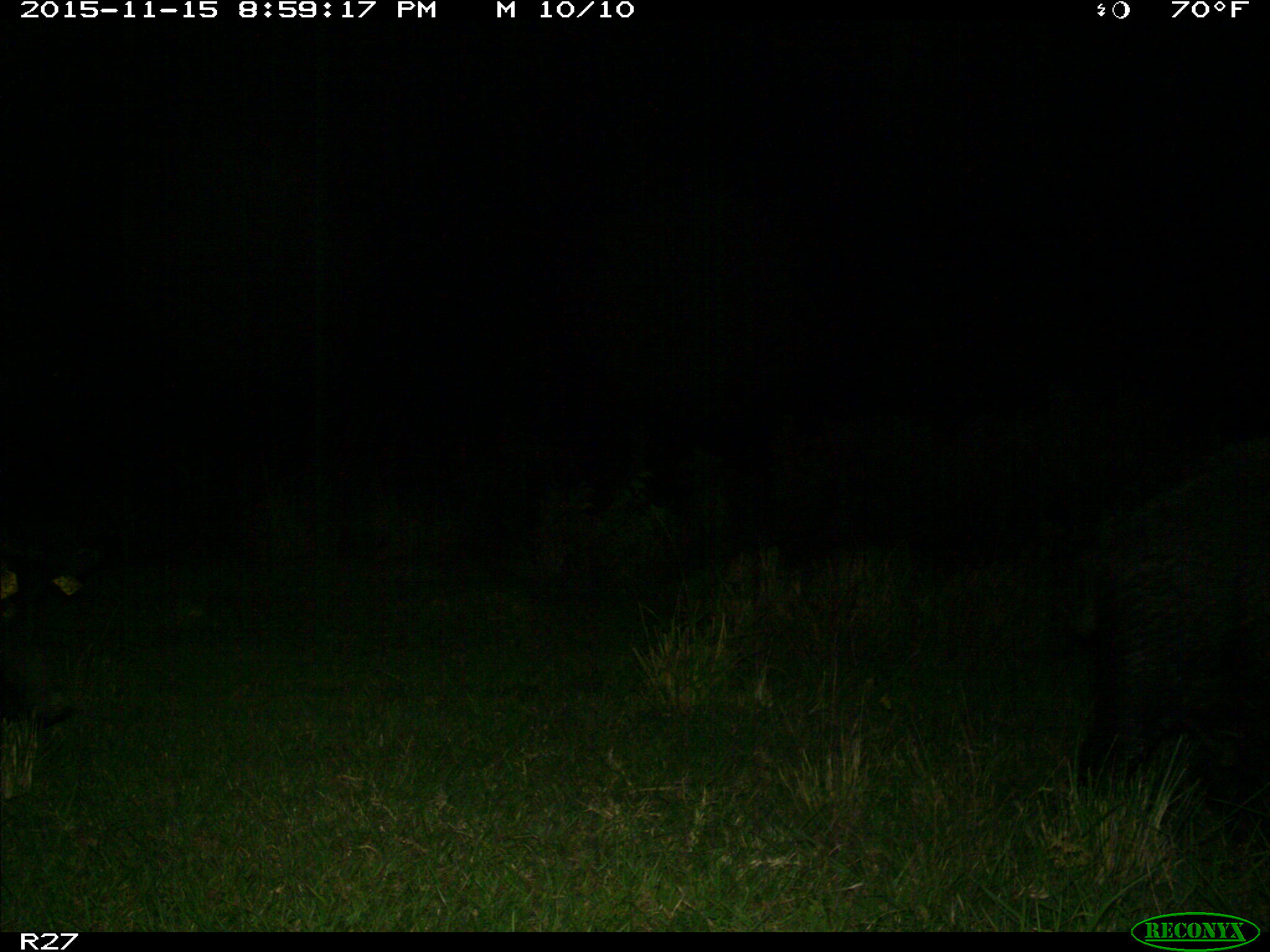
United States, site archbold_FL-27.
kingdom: Animalia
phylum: Chordata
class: Mammalia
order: Artiodactyla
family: Suidae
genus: Sus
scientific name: Sus scrofa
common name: wild boar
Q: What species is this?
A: Sus scrofa (wild boar).